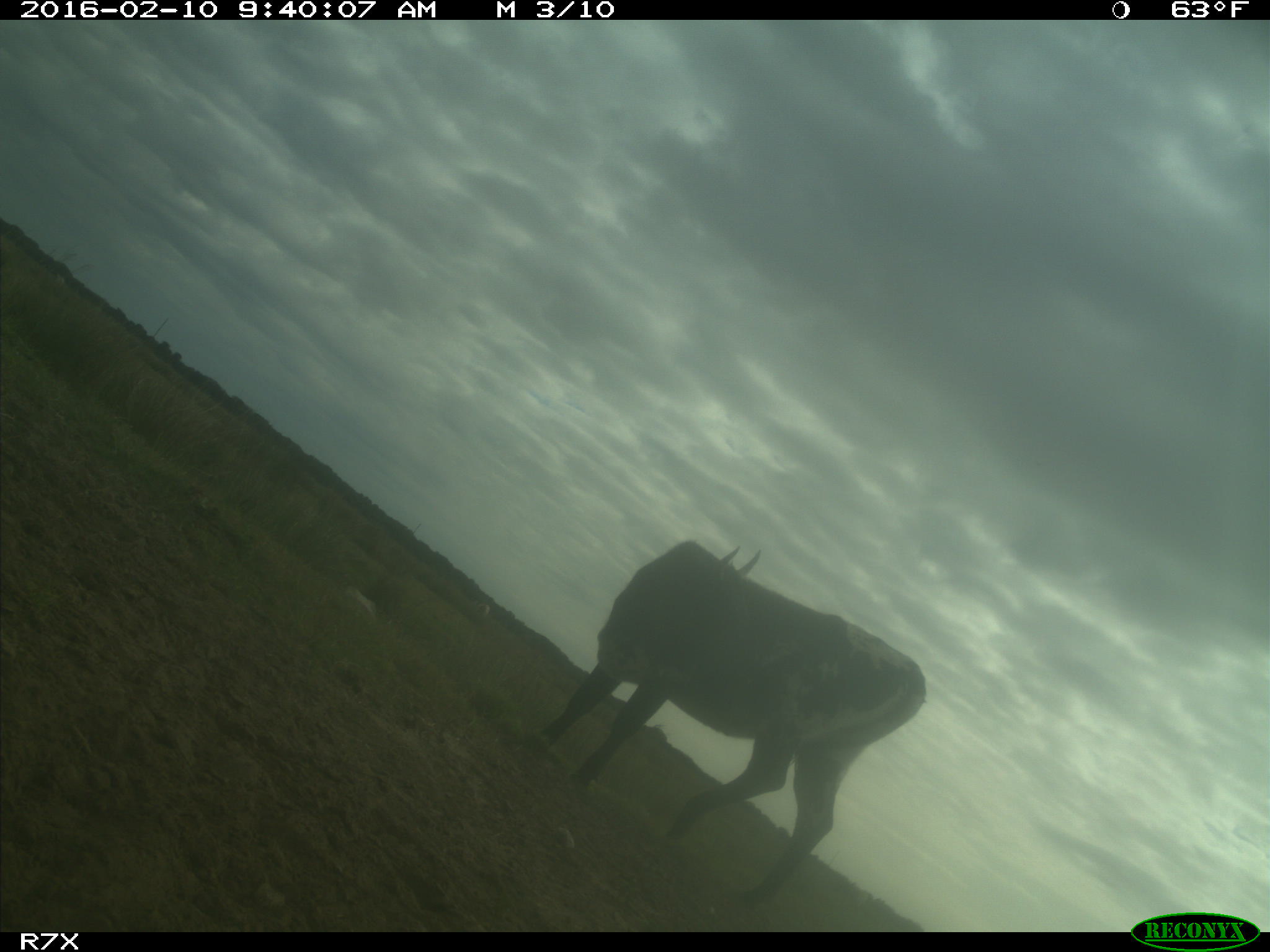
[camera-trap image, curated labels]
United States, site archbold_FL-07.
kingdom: Animalia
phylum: Chordata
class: Mammalia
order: Artiodactyla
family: Bovidae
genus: Bos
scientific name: Bos taurus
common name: domestic cow